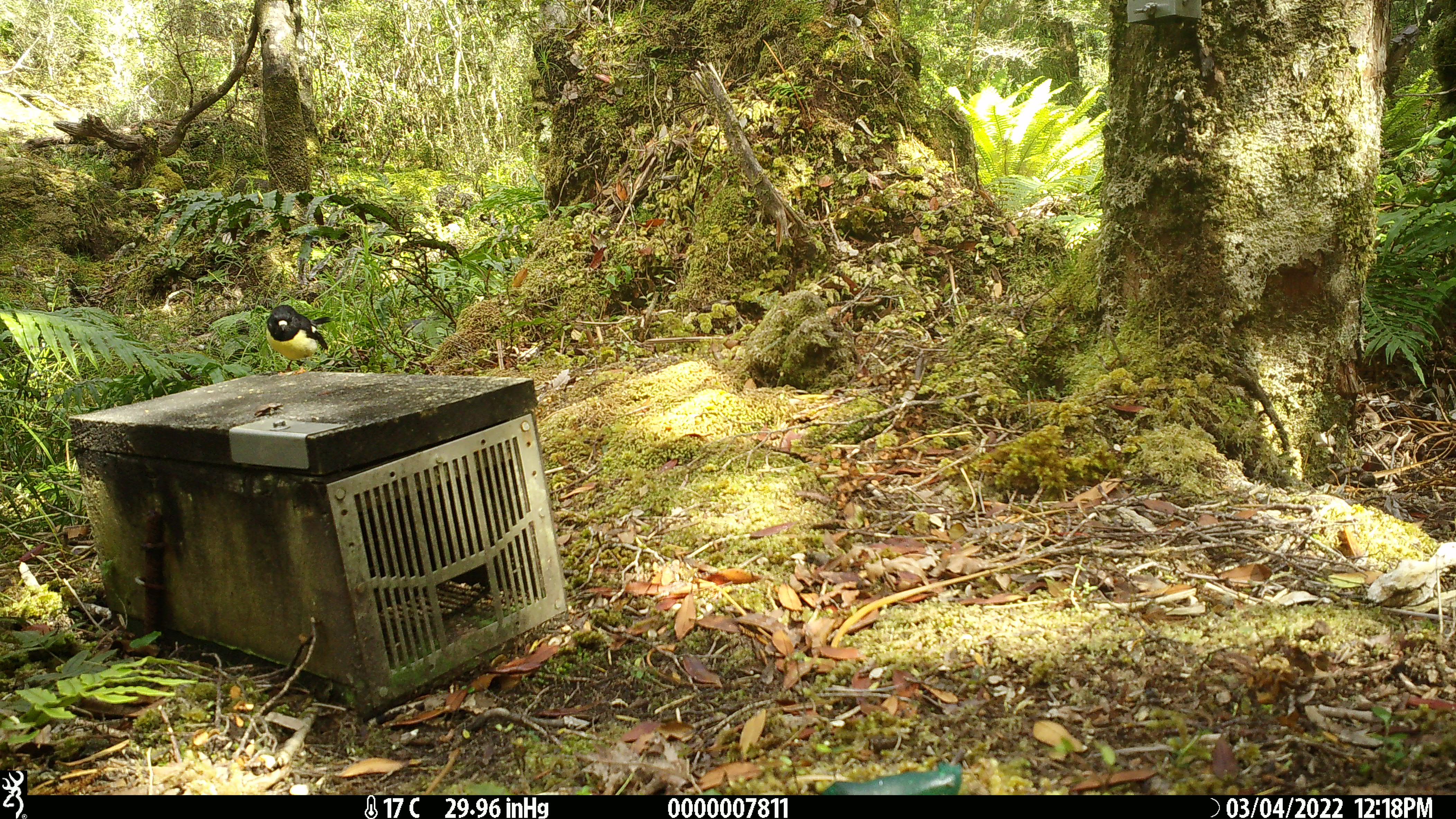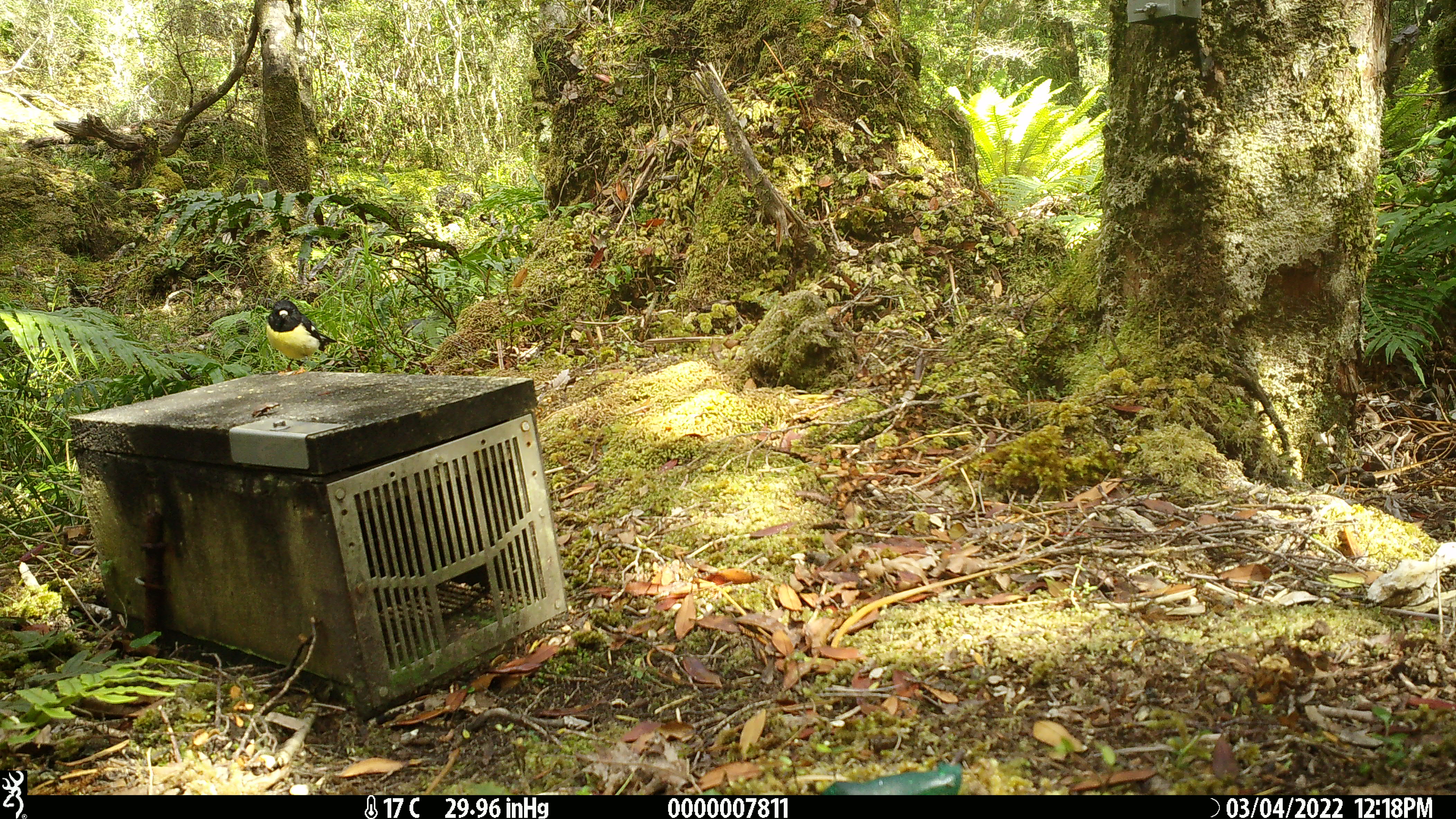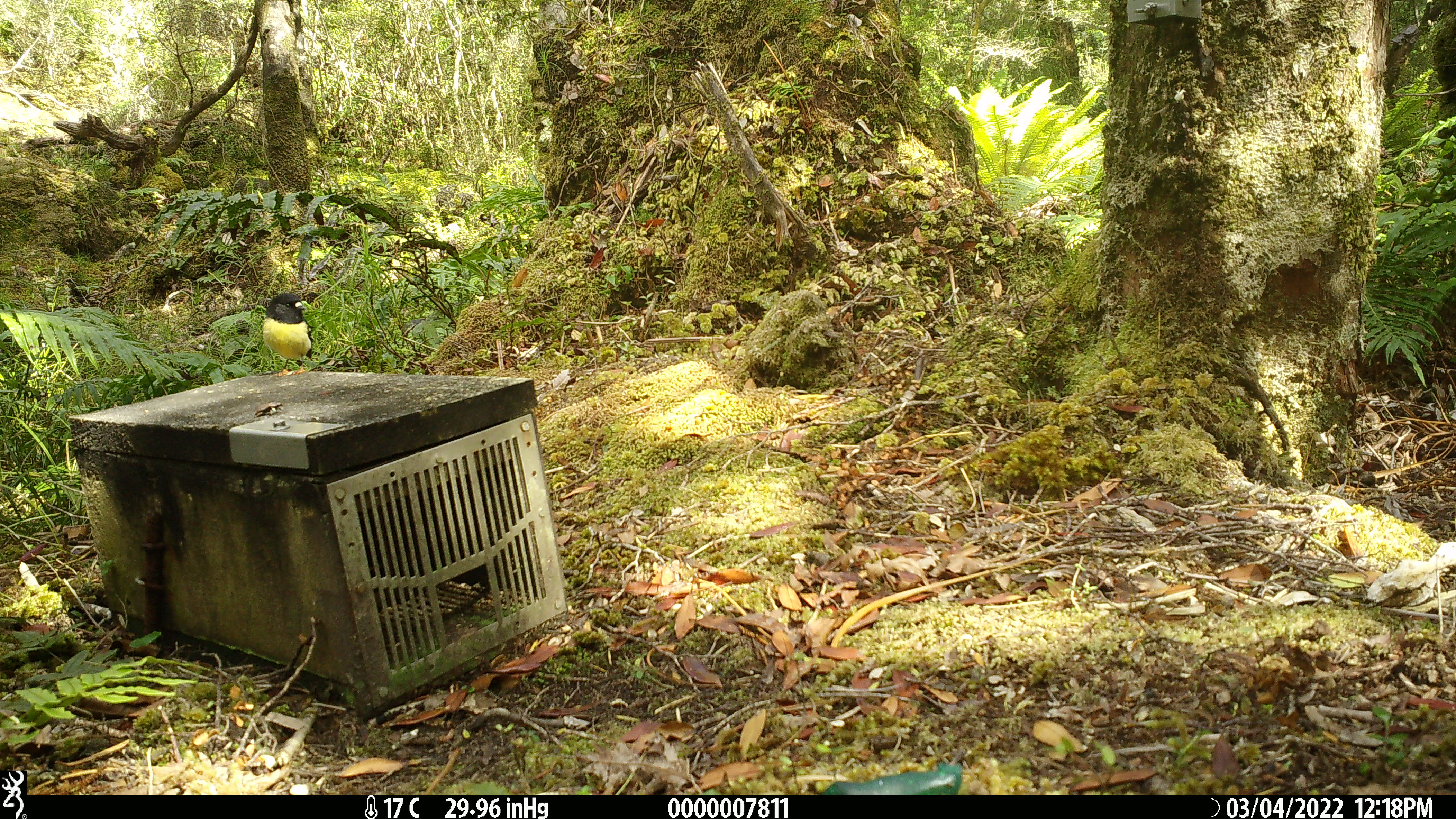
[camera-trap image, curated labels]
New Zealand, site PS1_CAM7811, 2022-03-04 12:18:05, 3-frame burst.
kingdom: Animalia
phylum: Chordata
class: Aves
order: Passeriformes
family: Petroicidae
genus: Petroica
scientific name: Petroica macrocephala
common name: tomtit